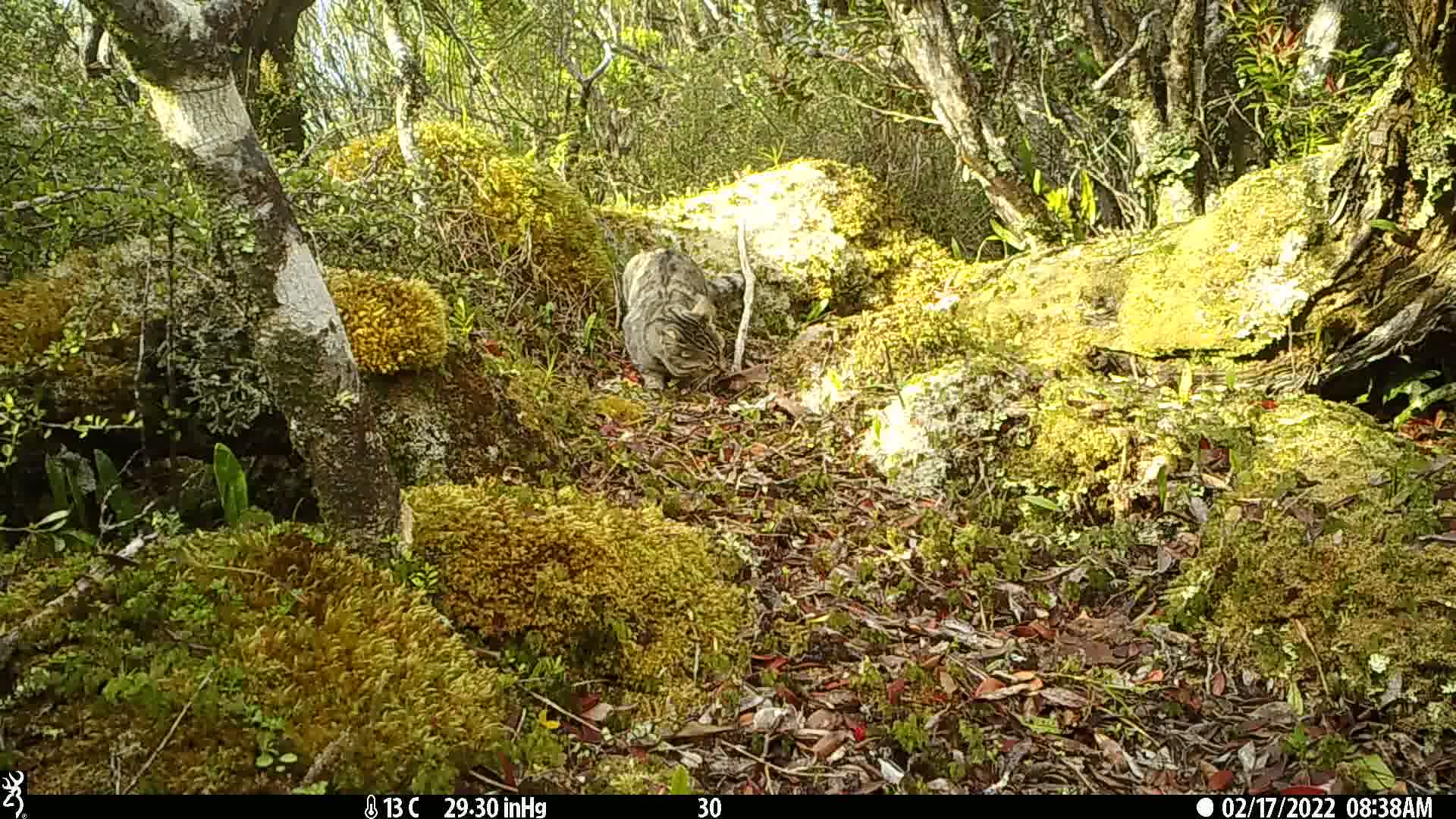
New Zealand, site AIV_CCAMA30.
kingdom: Animalia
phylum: Chordata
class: Mammalia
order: Carnivora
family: Felidae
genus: Felis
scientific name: Felis catus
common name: domestic cat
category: cat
Cat (domestic cat) (Felis catus).